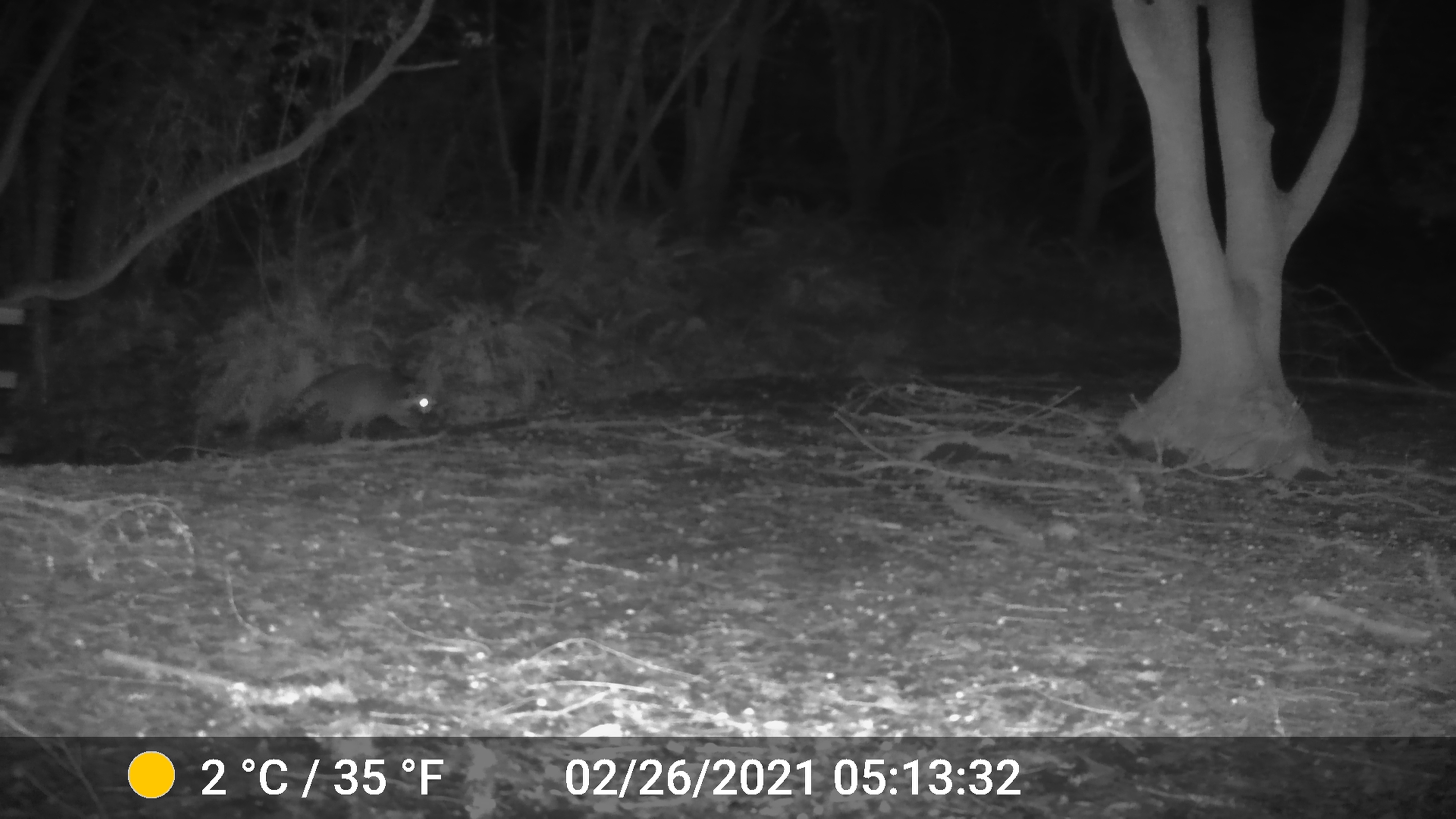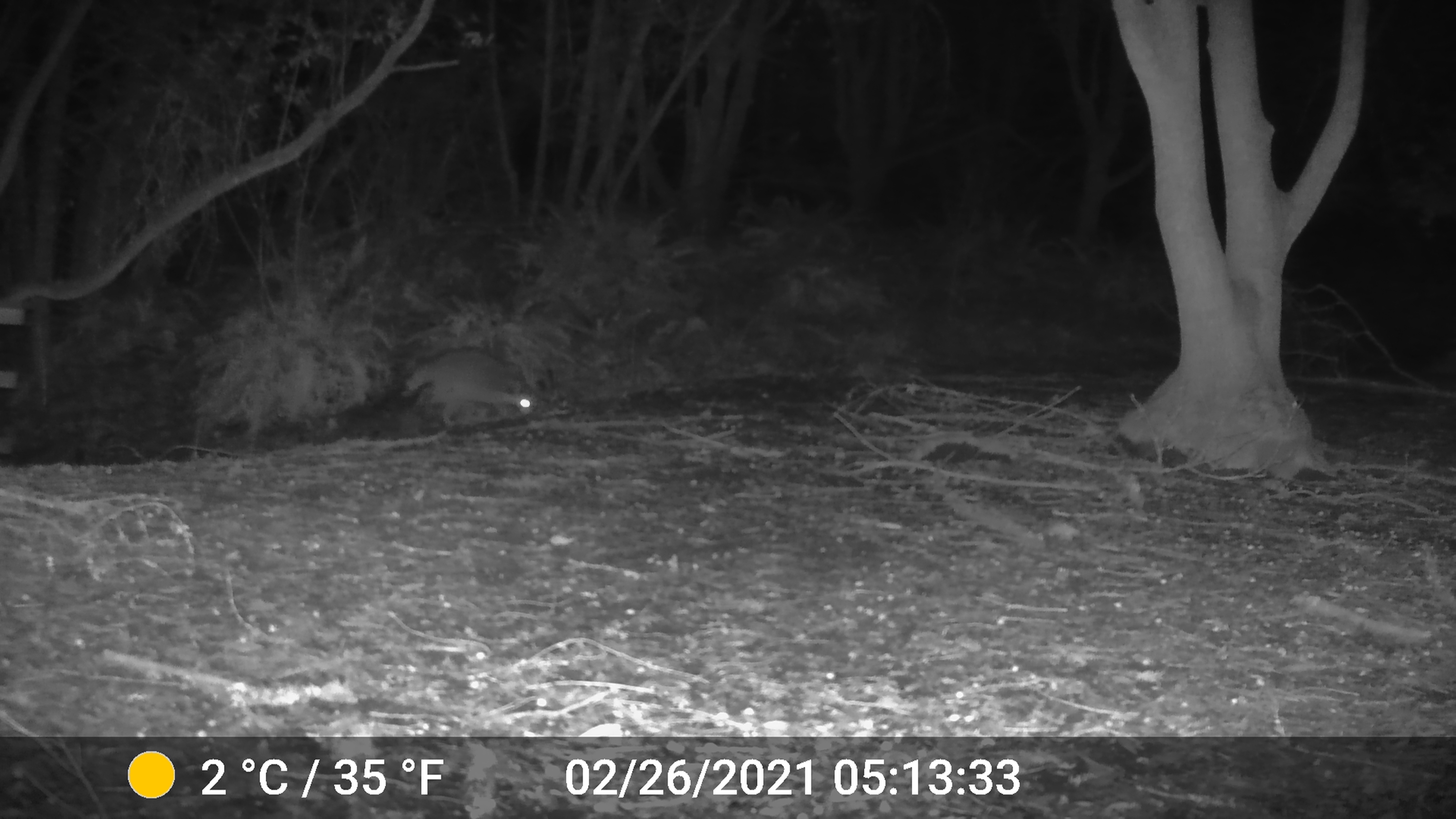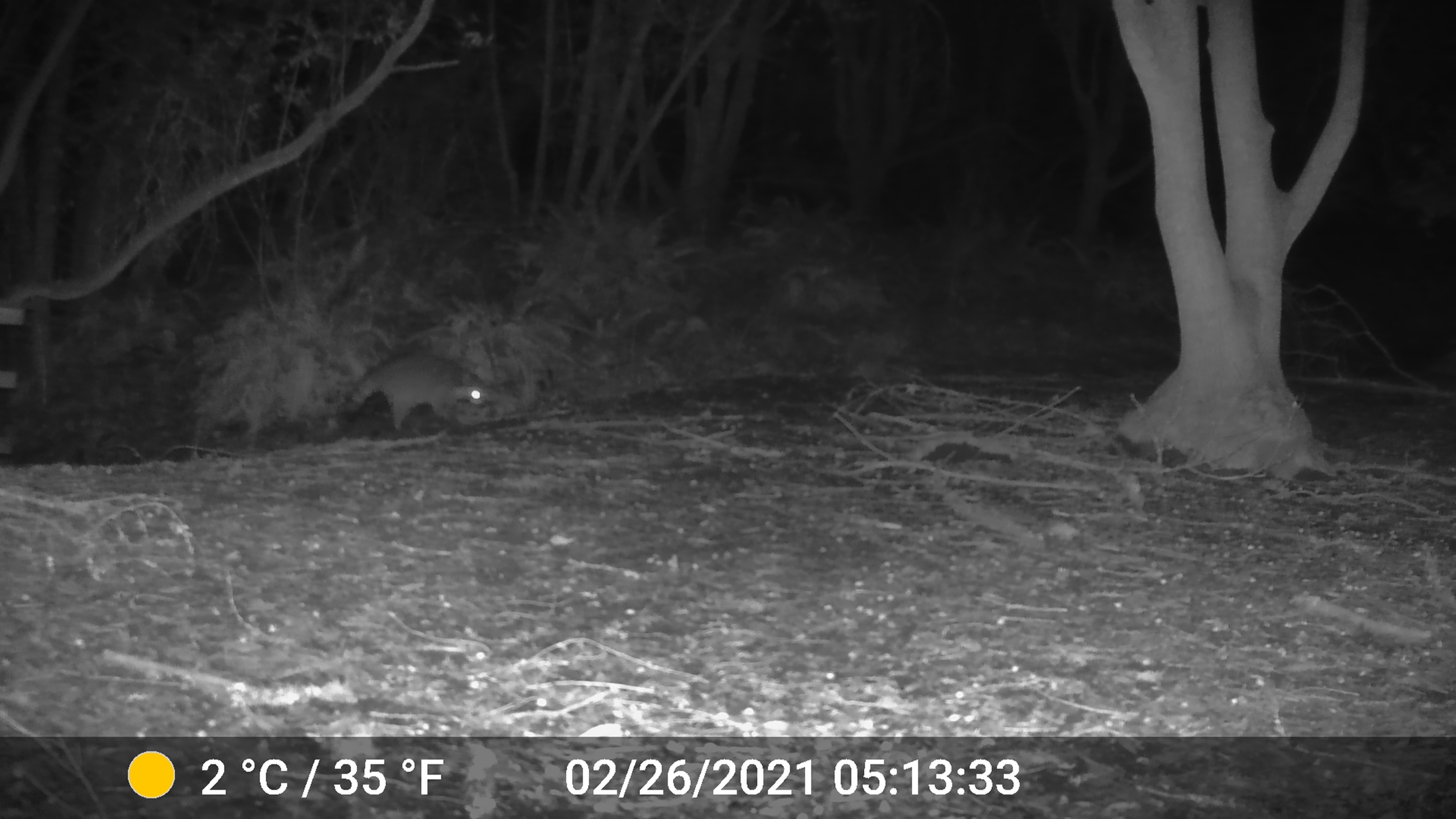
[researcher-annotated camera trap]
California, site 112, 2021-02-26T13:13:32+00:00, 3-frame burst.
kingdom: Animalia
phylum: Chordata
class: Mammalia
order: Carnivora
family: Procyonidae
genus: Procyon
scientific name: Procyon lotor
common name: raccoon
Raccoon (Procyon lotor).